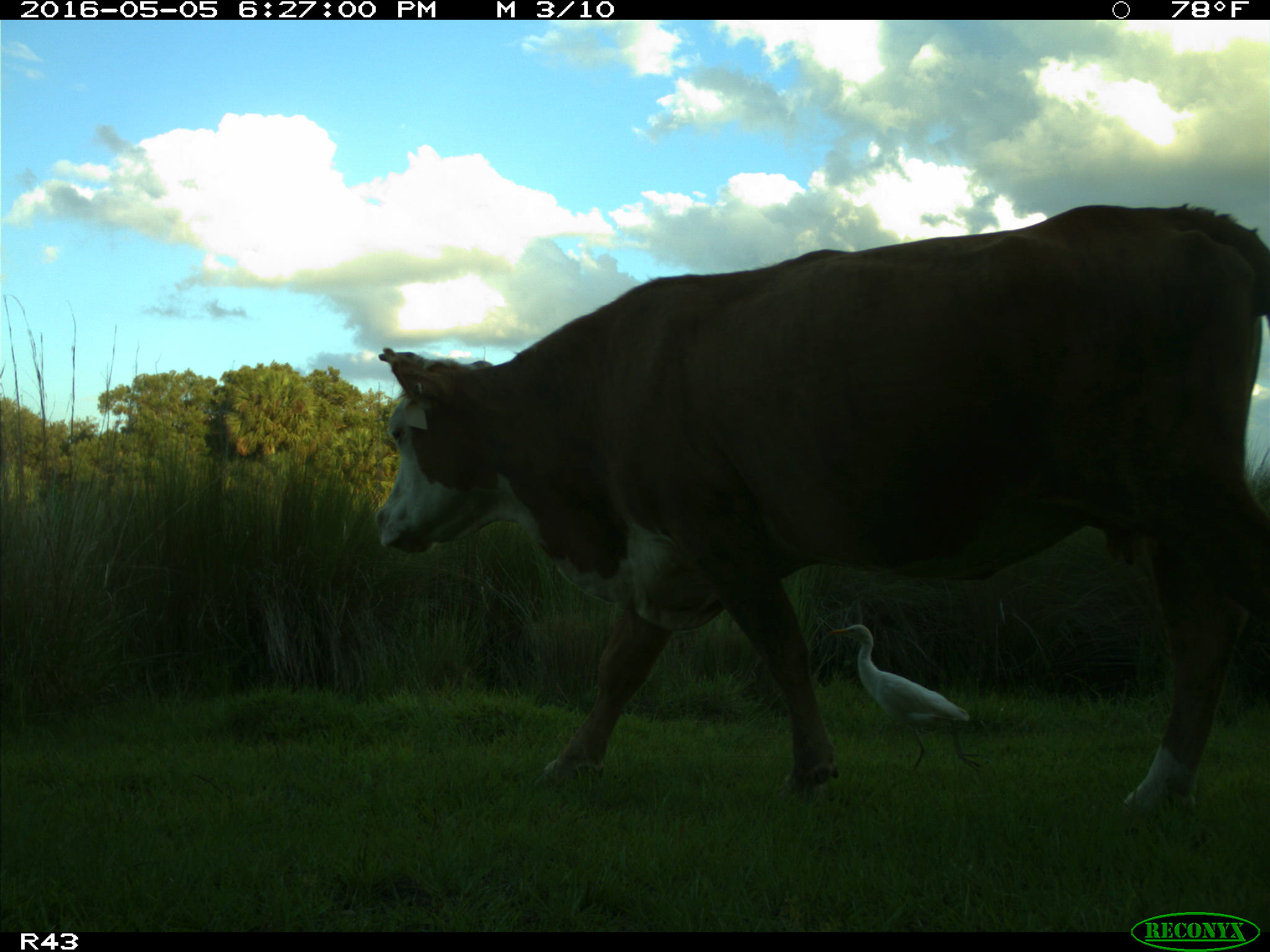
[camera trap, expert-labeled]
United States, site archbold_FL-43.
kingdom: Animalia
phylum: Chordata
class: Mammalia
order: Artiodactyla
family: Bovidae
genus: Bos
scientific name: Bos taurus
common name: domestic cow